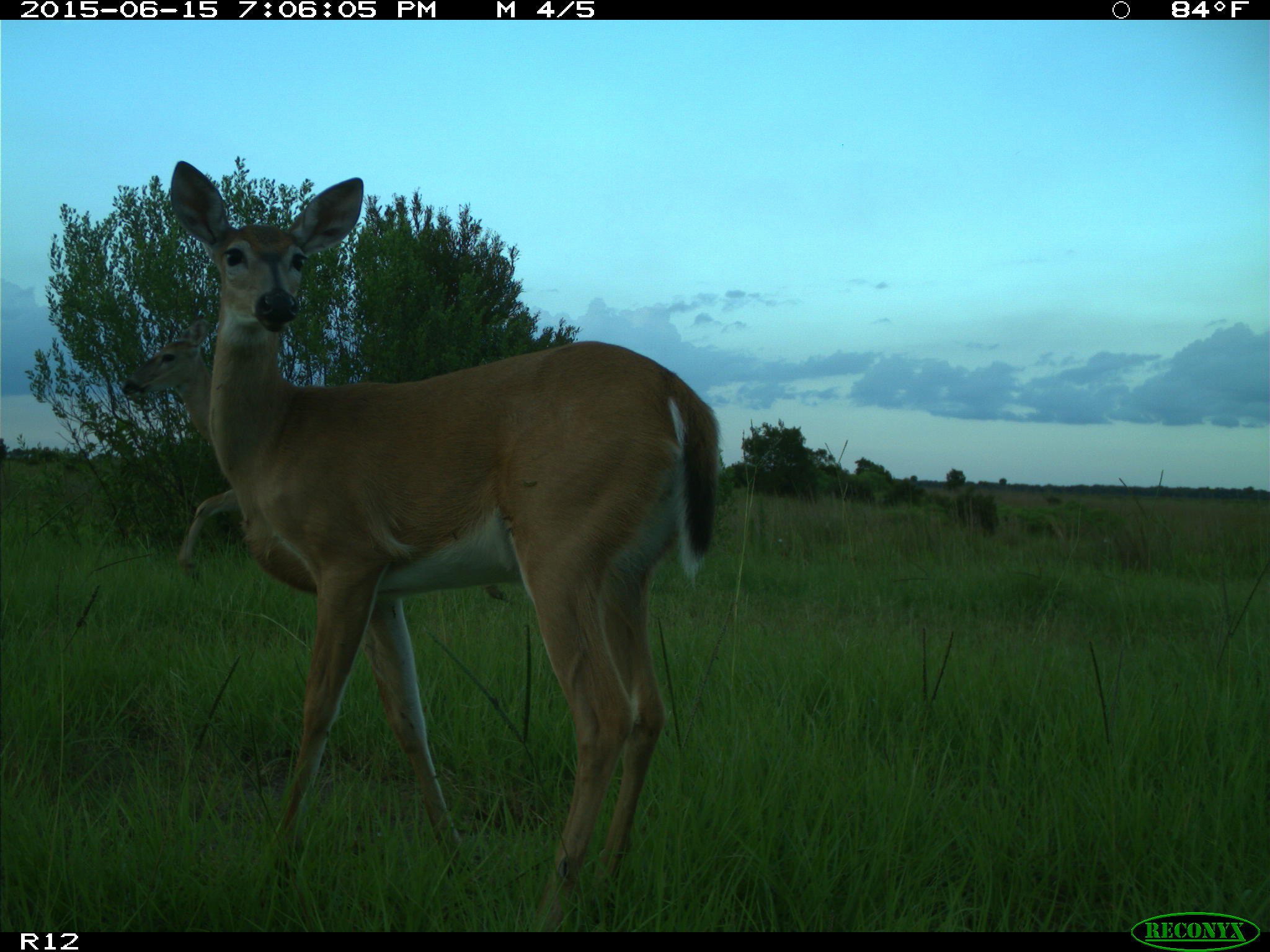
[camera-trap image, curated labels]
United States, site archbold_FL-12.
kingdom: Animalia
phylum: Chordata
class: Mammalia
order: Artiodactyla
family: Cervidae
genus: Odocoileus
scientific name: Odocoileus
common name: deer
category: unidentified deer